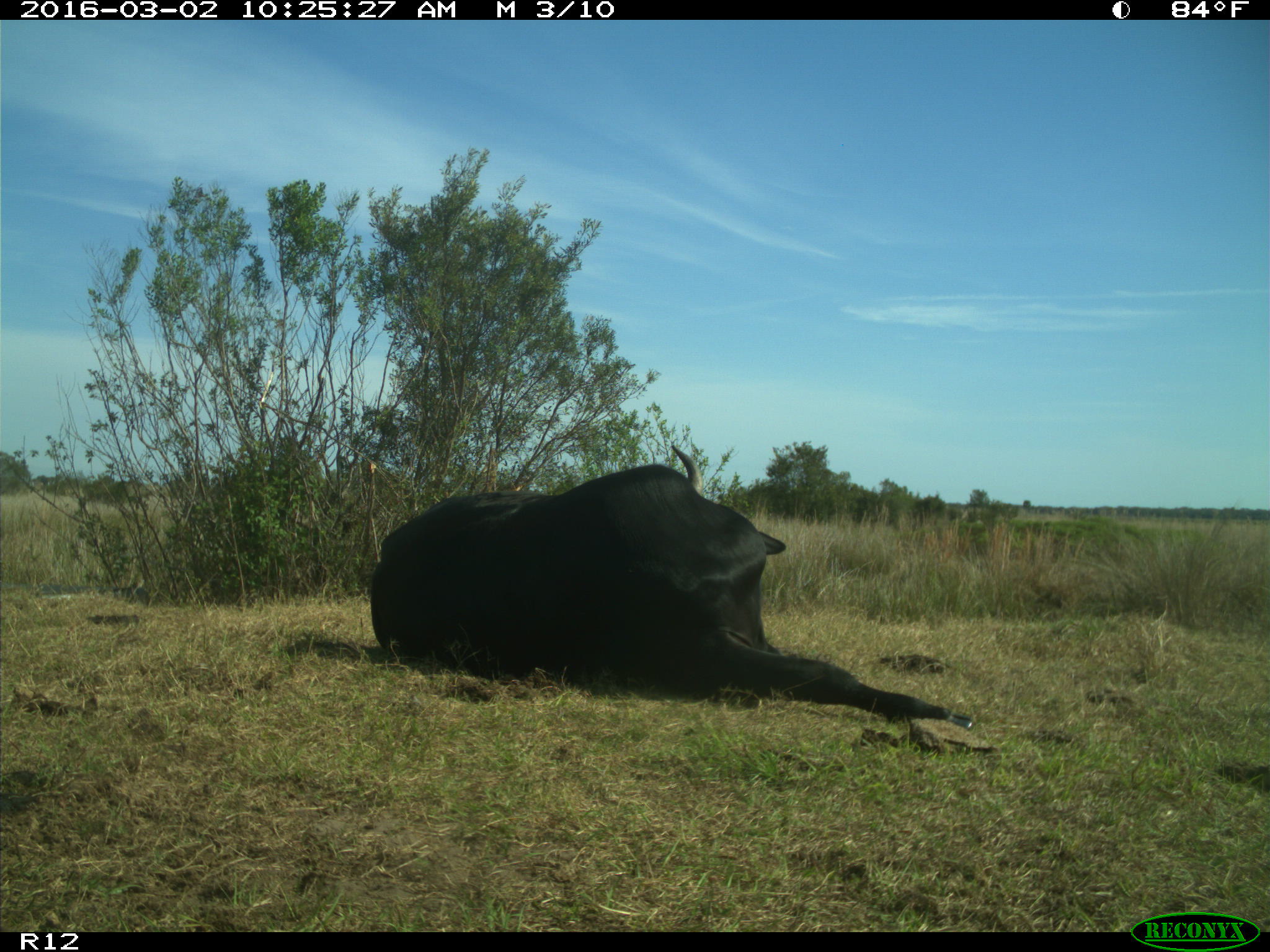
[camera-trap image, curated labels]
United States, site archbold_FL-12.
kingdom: Animalia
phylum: Chordata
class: Mammalia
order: Artiodactyla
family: Bovidae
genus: Bos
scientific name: Bos taurus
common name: domestic cow